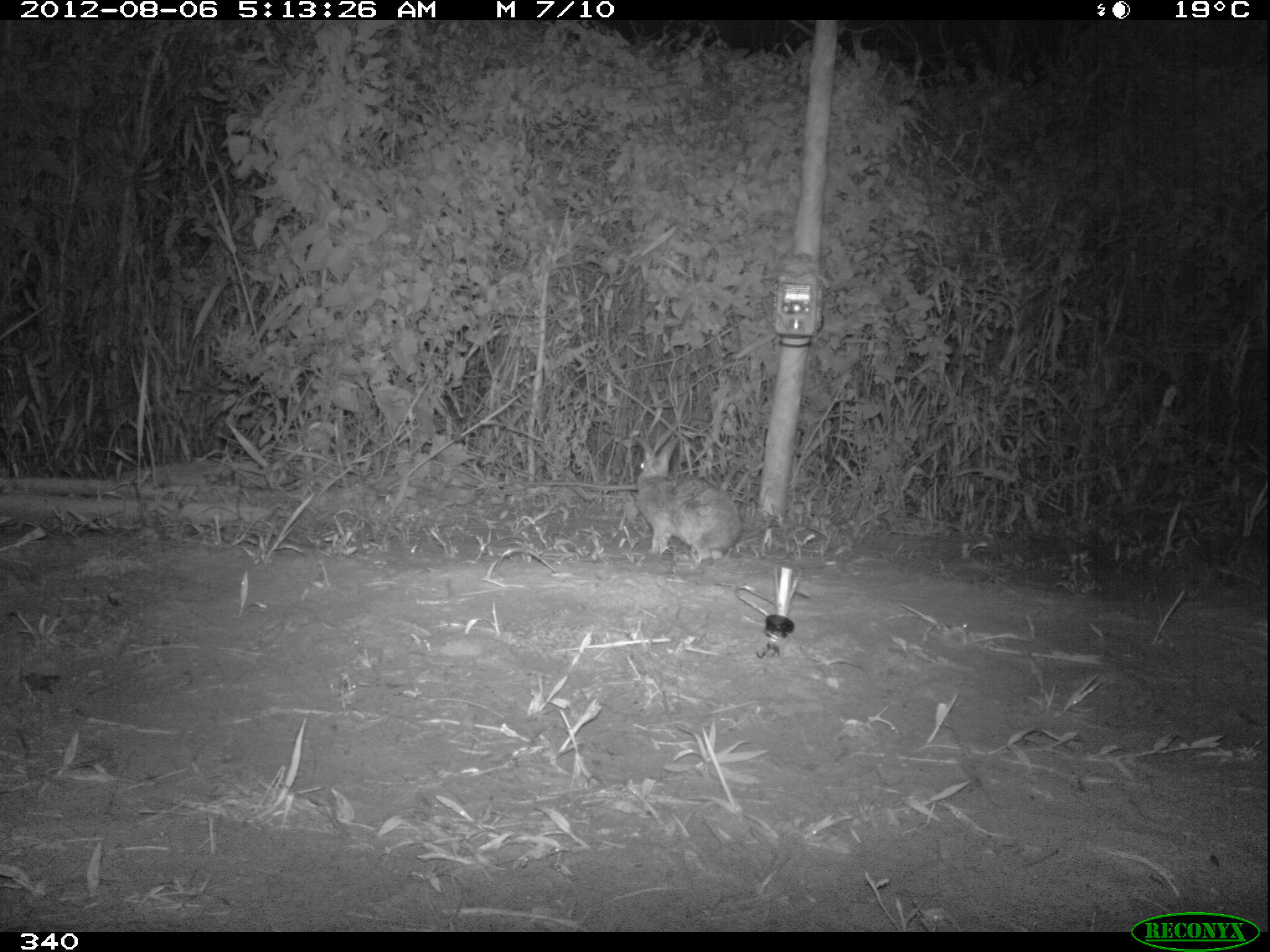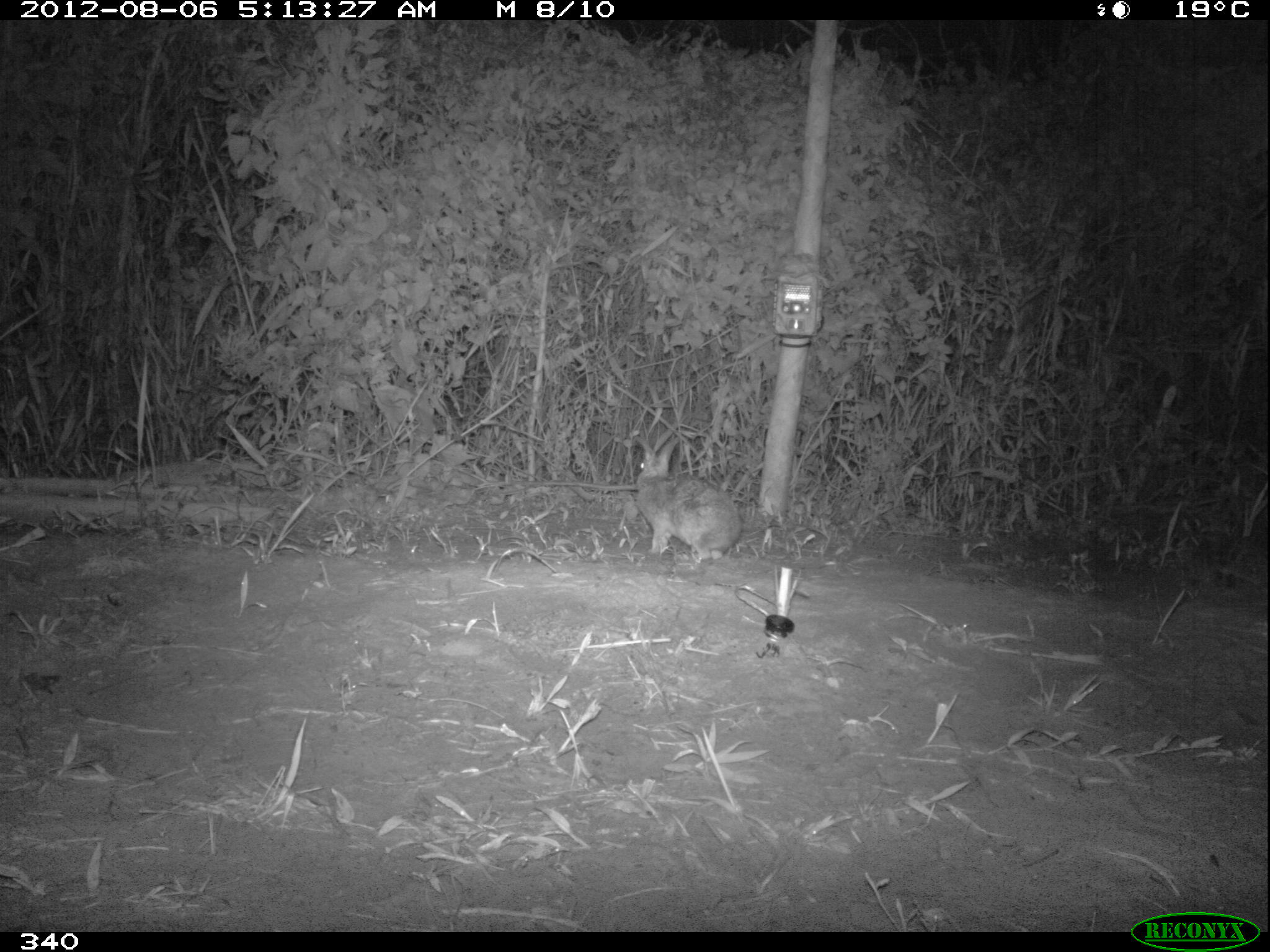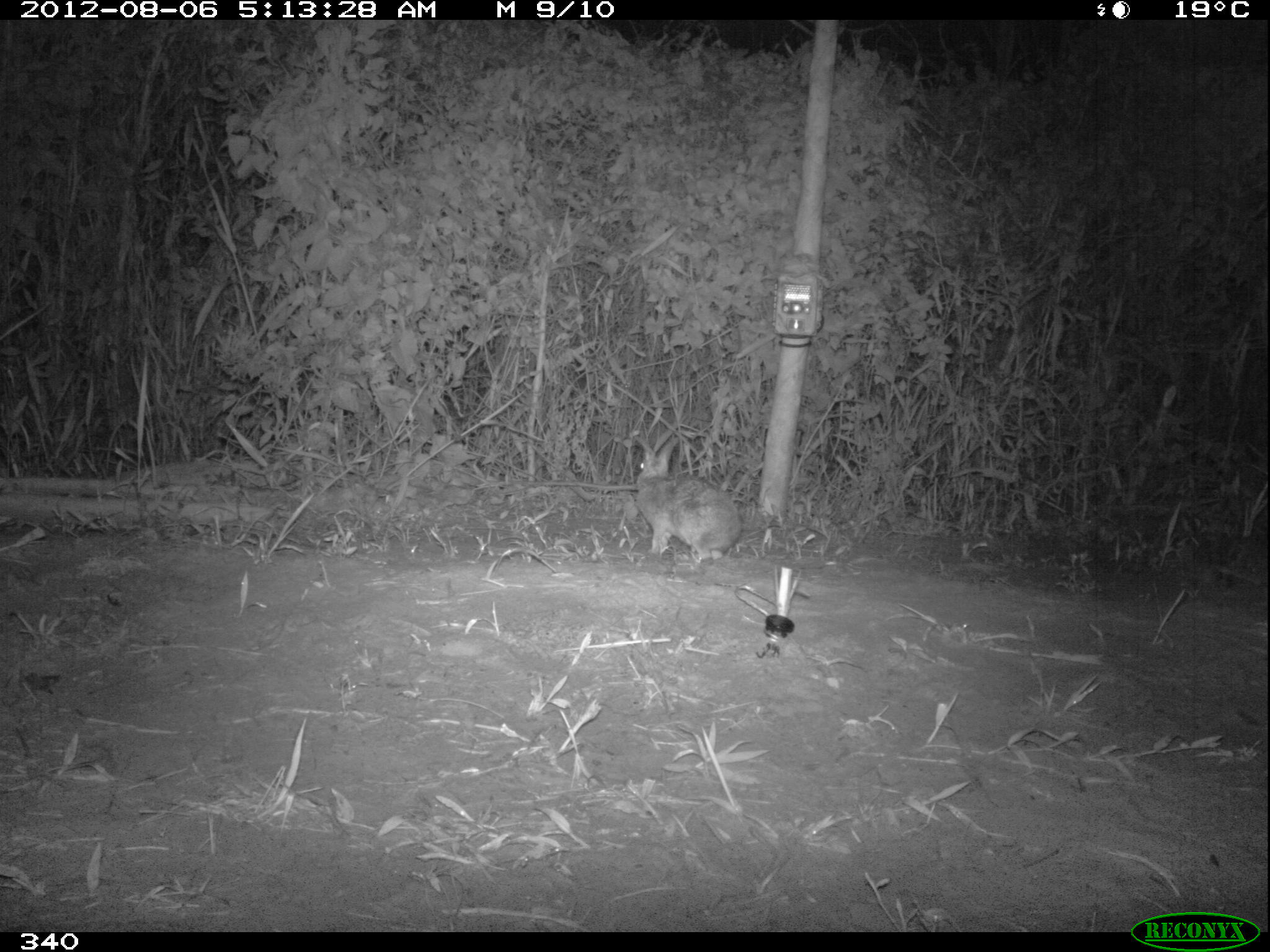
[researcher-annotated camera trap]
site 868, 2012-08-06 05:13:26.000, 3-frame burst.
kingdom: Animalia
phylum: Chordata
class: Mammalia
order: Lagomorpha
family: Leporidae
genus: Sylvilagus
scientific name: Sylvilagus brasiliensis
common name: tapeti